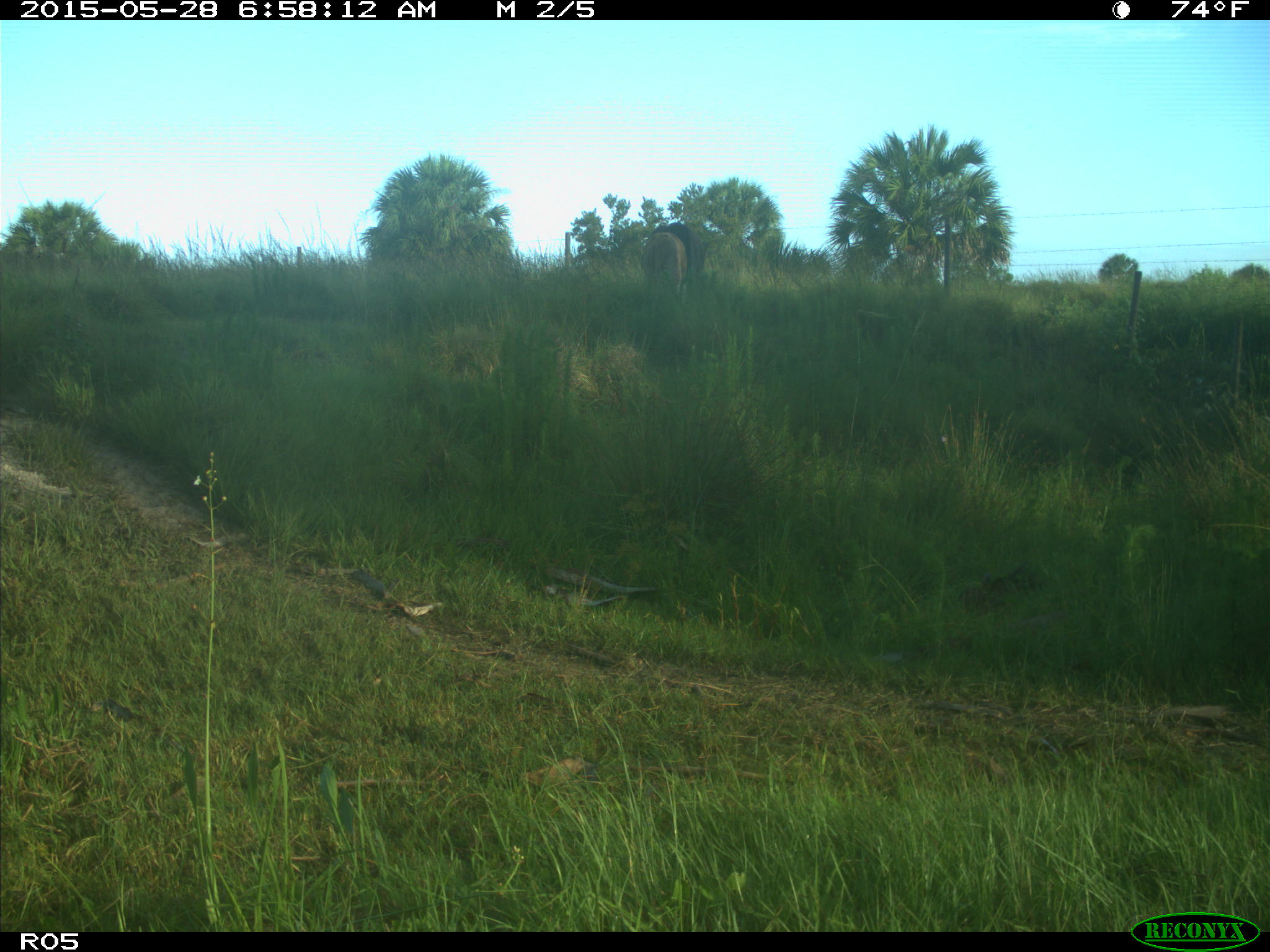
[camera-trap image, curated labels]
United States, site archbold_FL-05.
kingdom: Animalia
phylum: Chordata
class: Mammalia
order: Artiodactyla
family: Bovidae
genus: Bos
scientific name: Bos taurus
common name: domestic cow